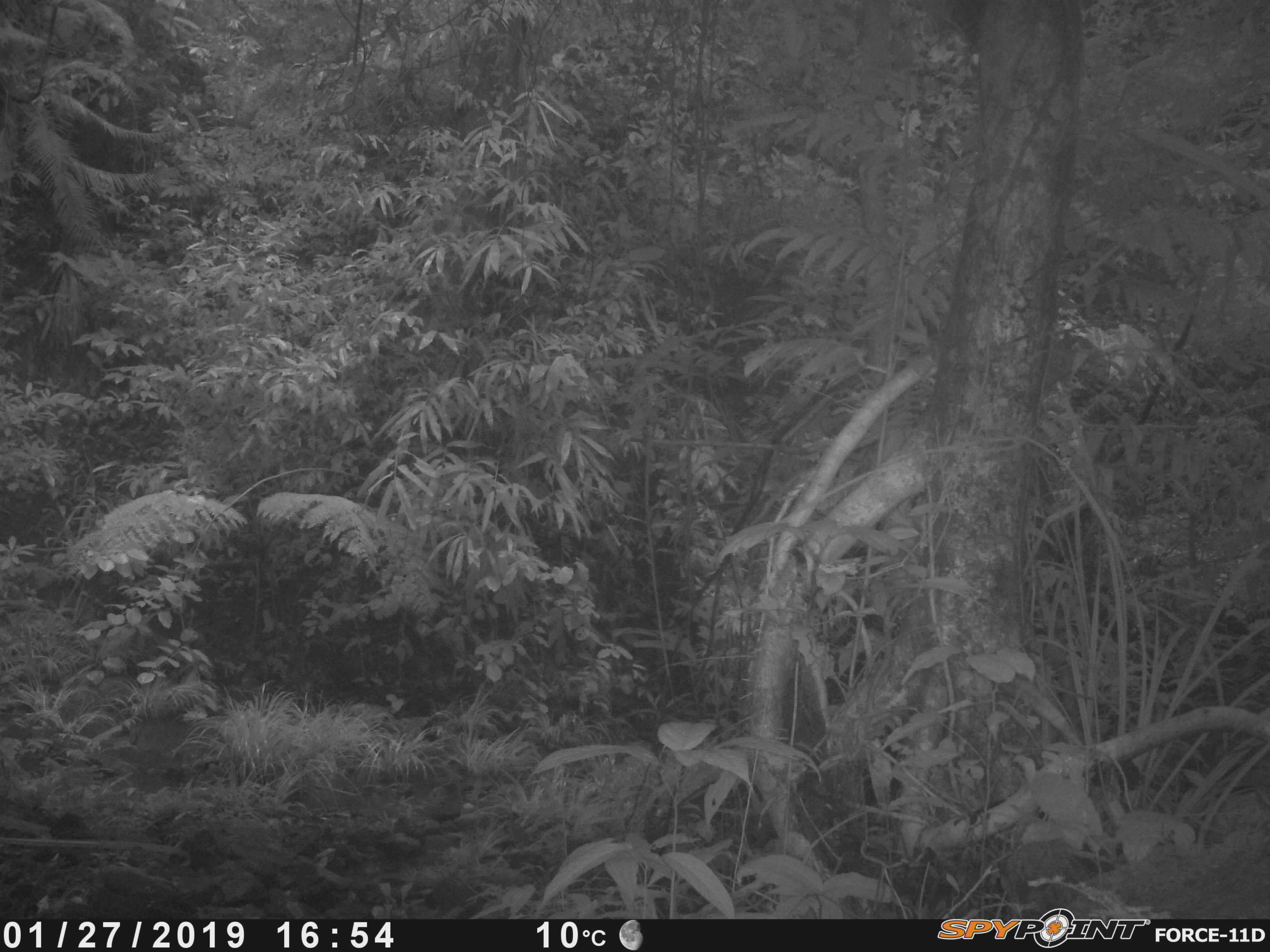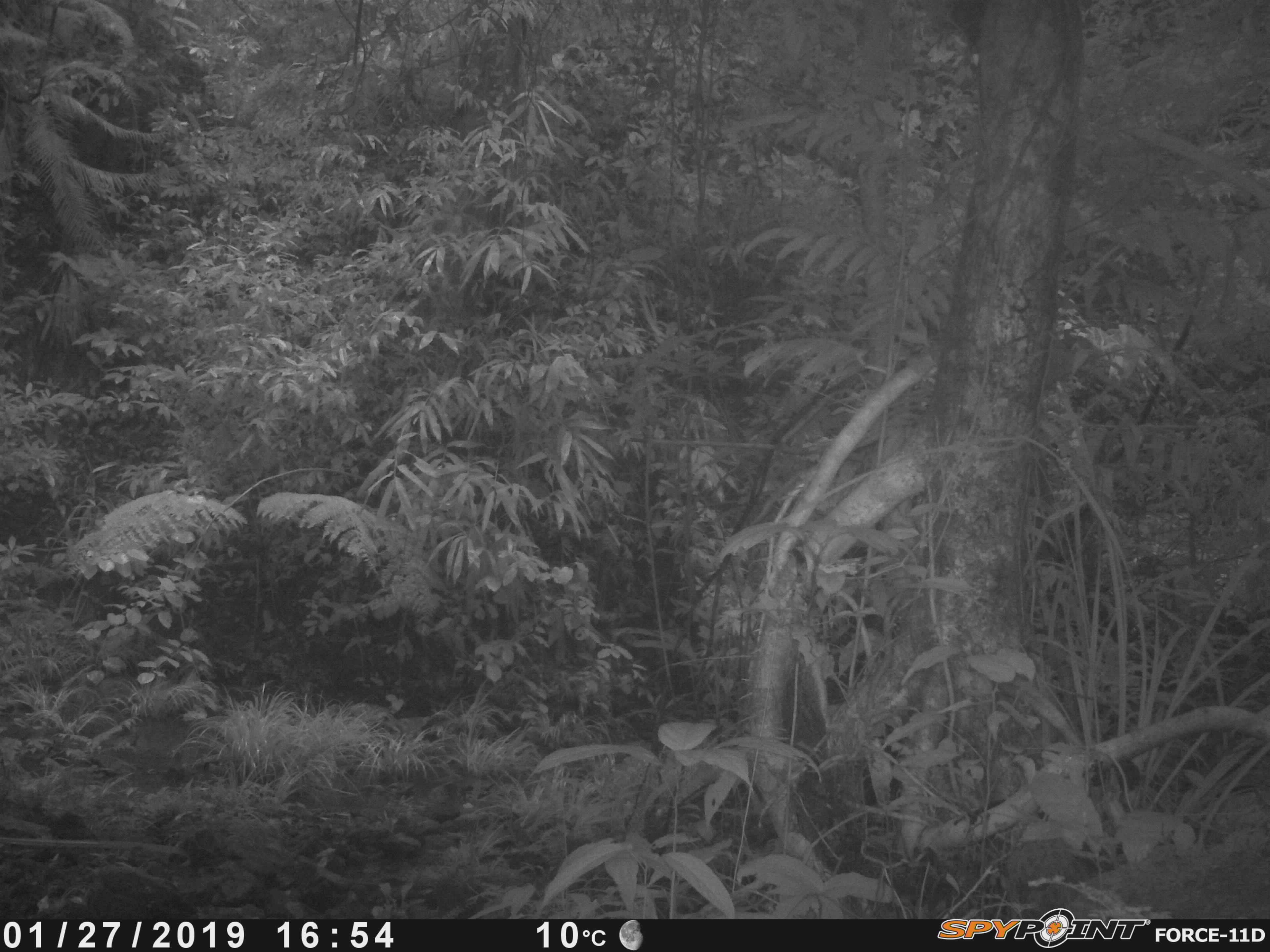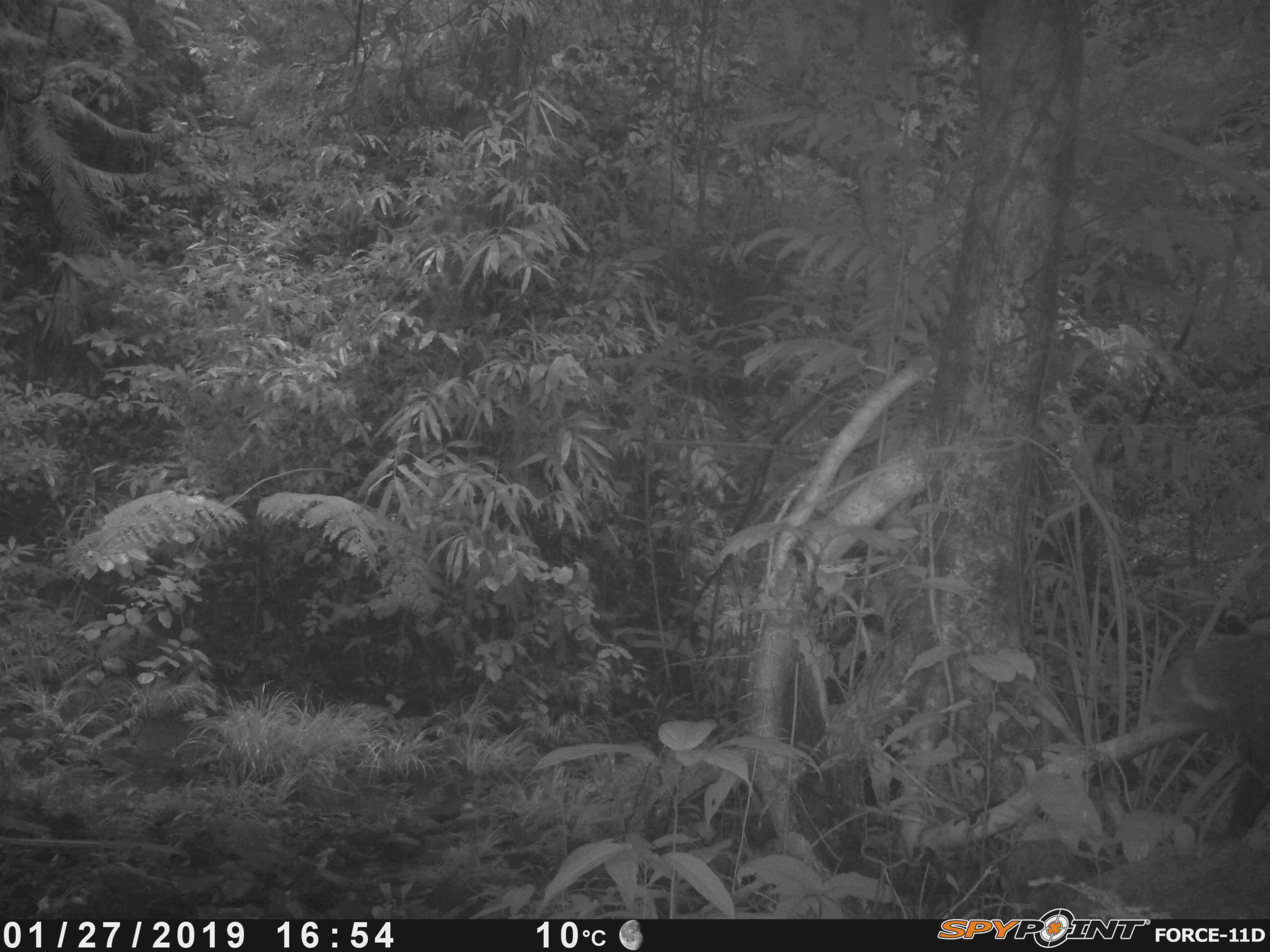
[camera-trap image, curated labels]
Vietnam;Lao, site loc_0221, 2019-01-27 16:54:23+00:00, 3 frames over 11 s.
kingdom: Animalia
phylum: Chordata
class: Mammalia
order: Carnivora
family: Herpestidae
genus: Urva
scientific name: Urva urva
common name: crab-eating mongoose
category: crab eating mongoose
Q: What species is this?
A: Crab eating mongoose (crab-eating mongoose) (Urva urva).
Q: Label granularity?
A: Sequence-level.